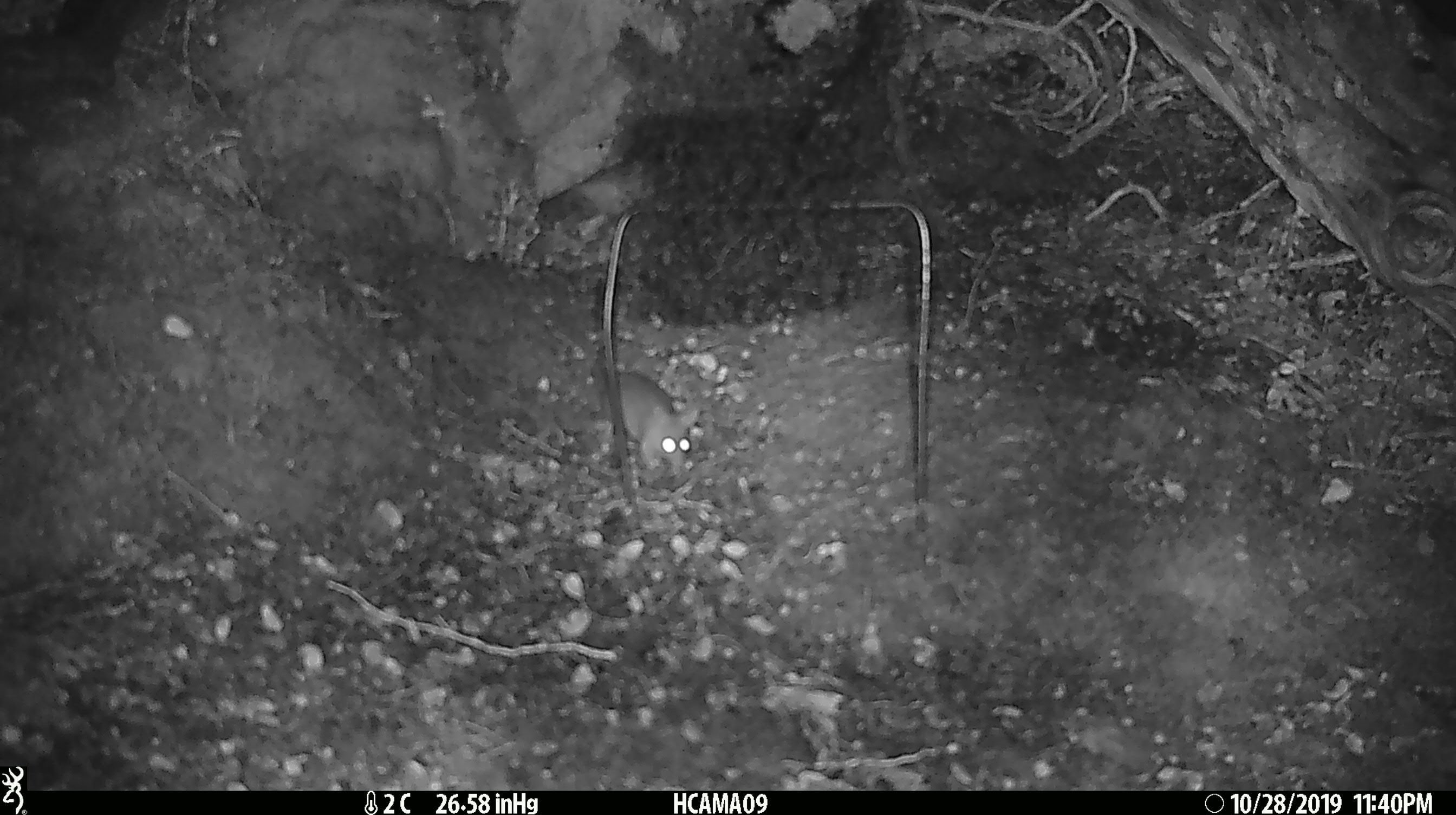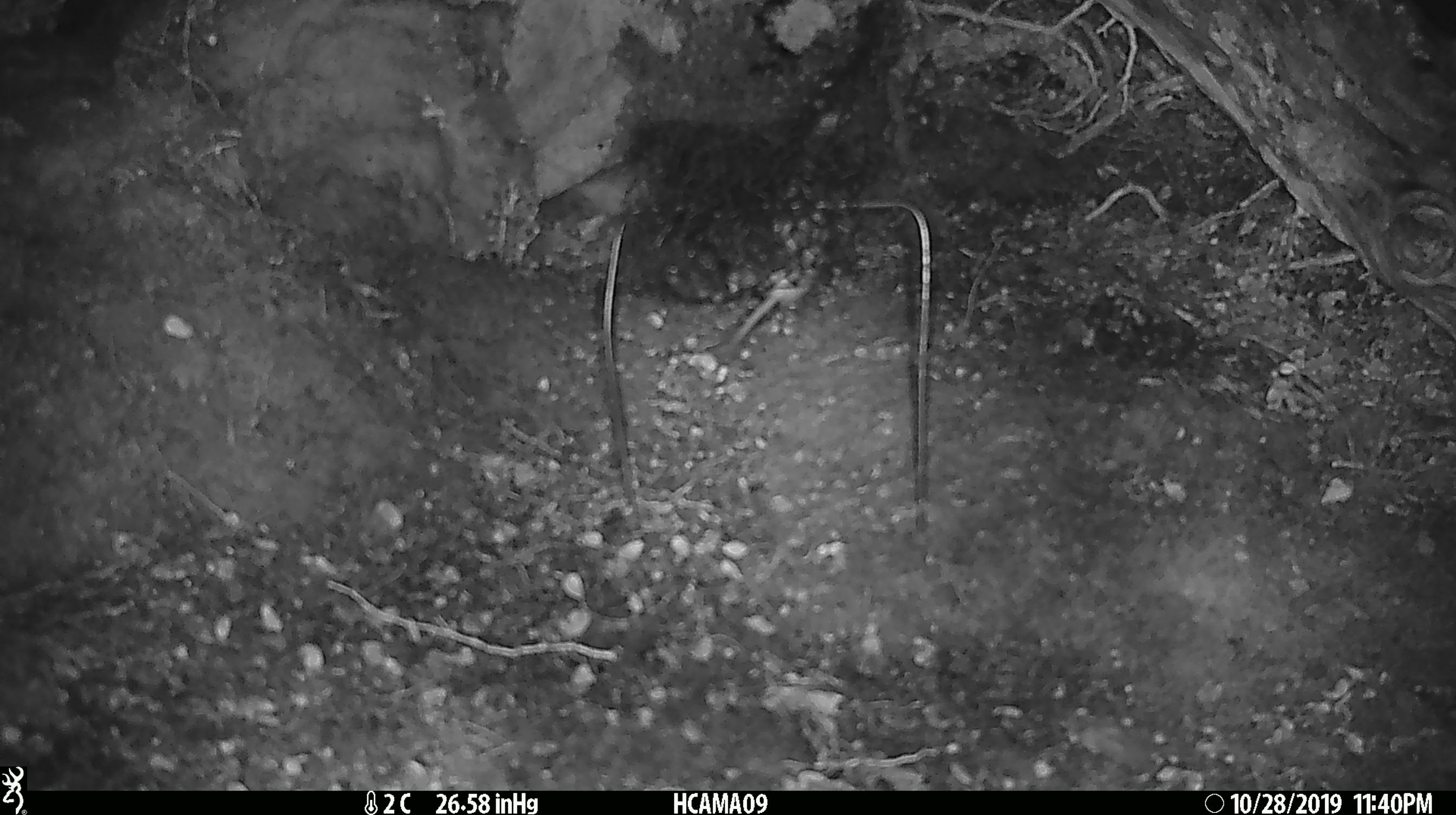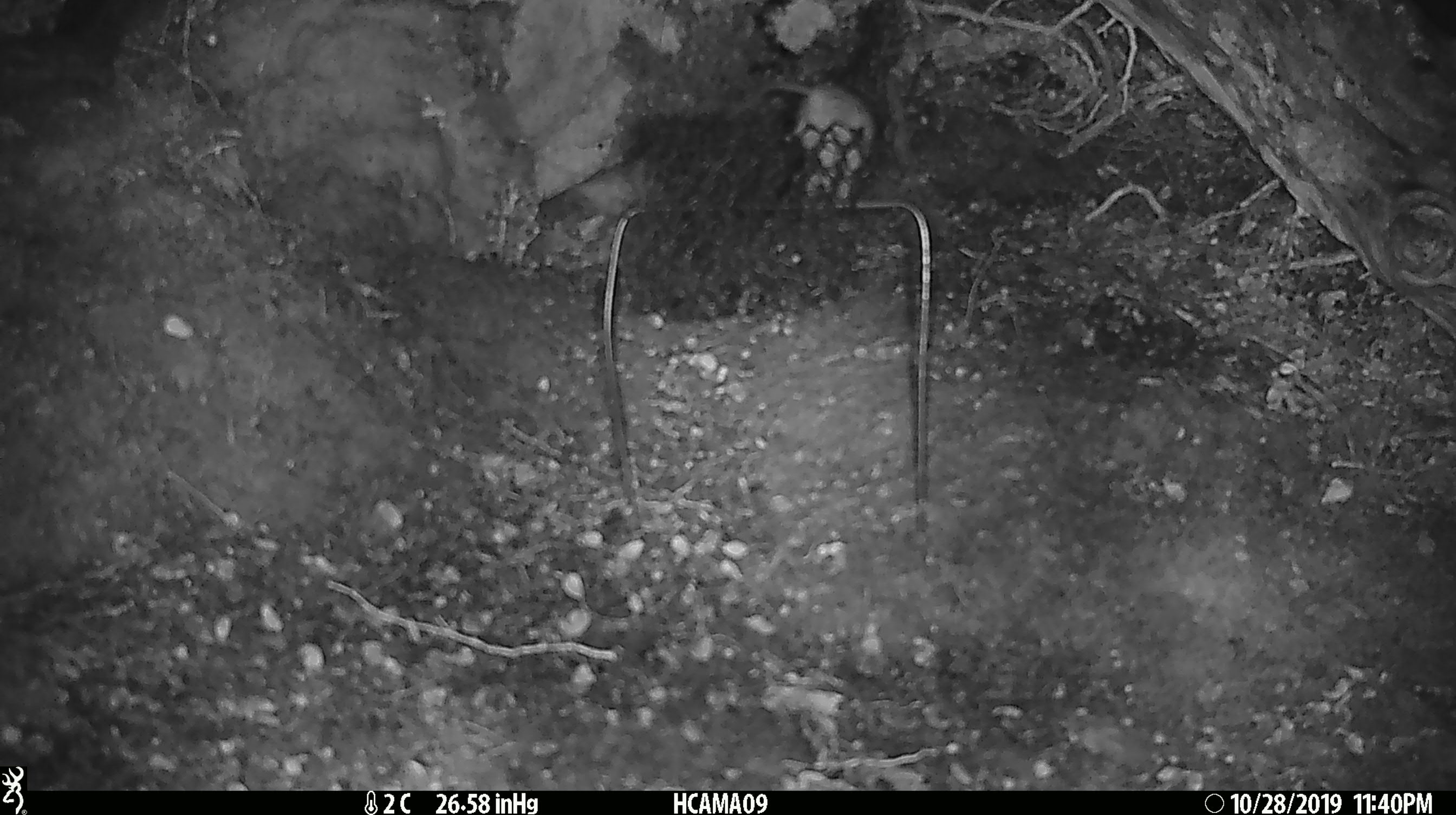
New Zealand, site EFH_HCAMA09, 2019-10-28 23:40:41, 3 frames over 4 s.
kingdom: Animalia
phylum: Chordata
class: Mammalia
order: Rodentia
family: Muridae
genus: Mus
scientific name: Mus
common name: mouse